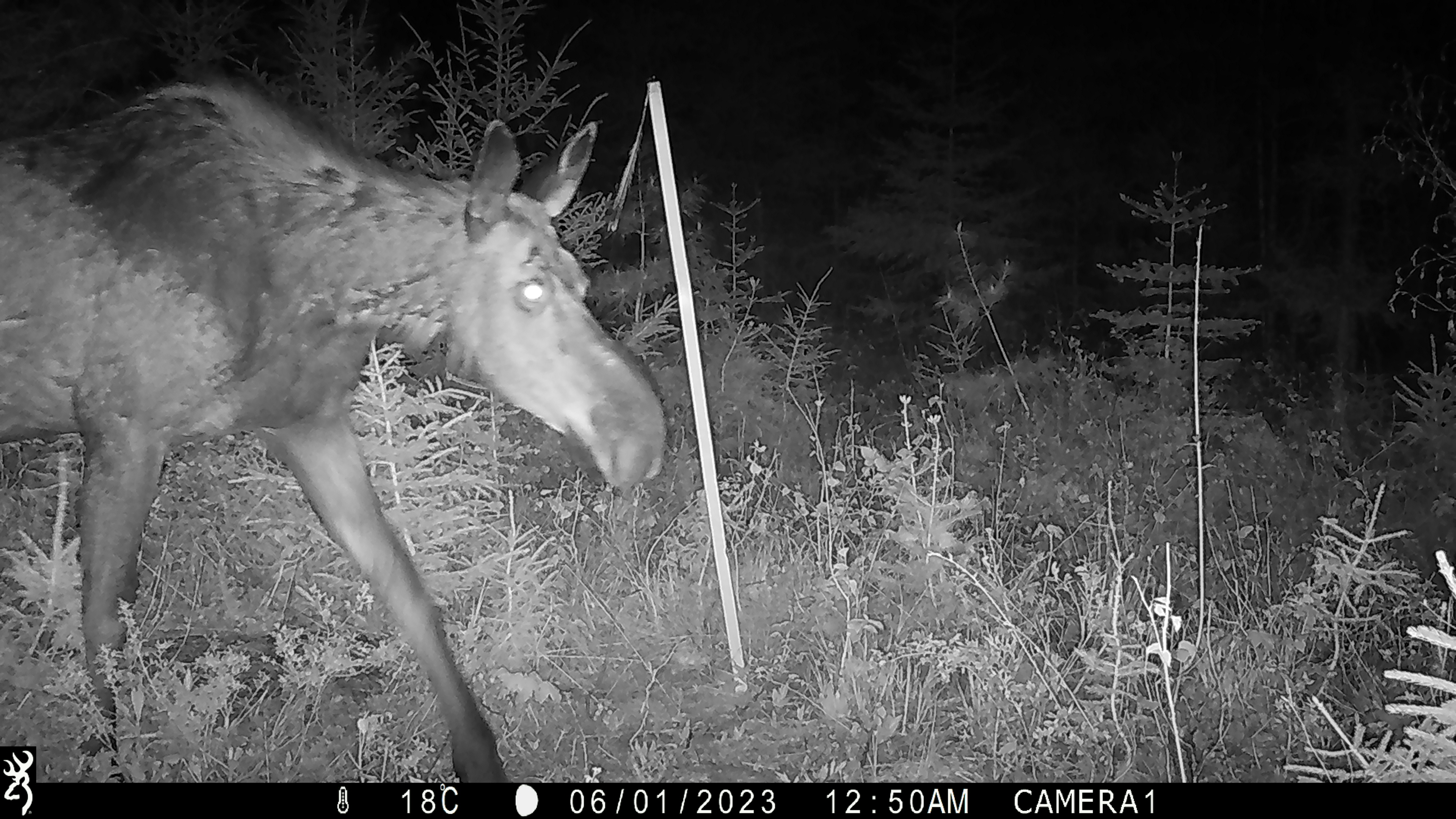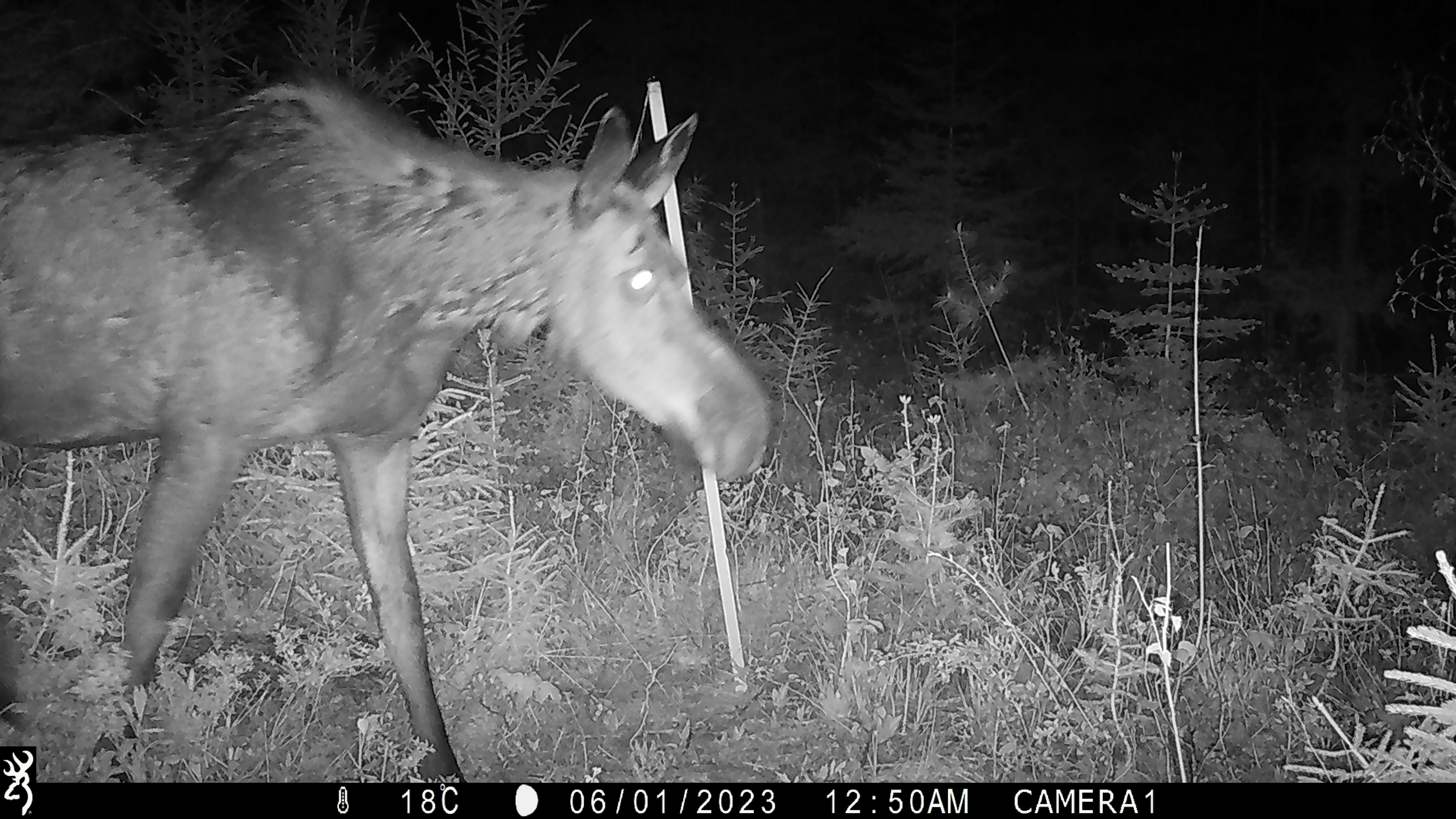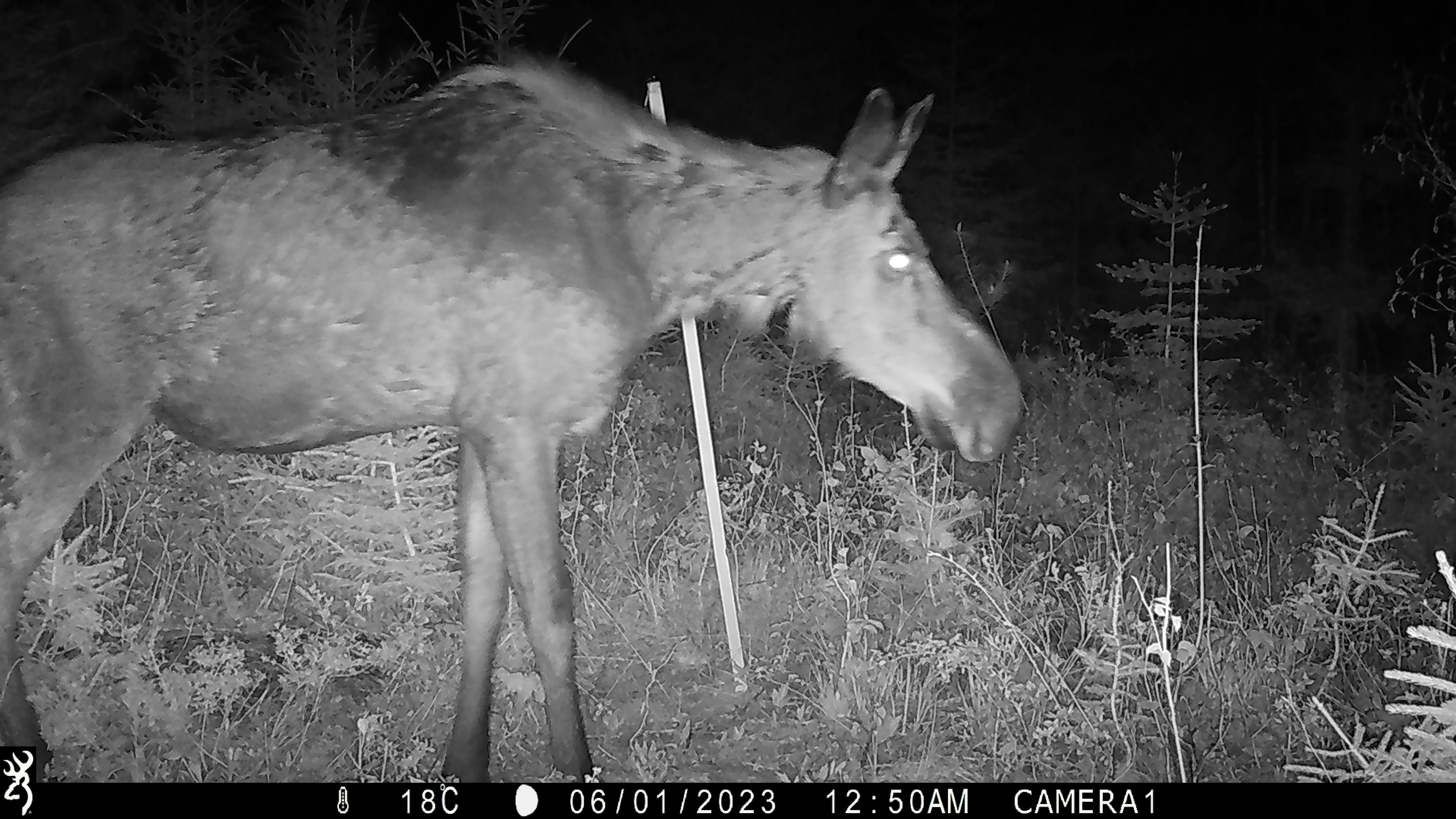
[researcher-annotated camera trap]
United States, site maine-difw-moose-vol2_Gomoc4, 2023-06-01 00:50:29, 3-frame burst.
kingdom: Animalia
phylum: Chordata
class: Mammalia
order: Artiodactyla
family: Cervidae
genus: Alces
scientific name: Alces alces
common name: moose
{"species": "moose (Alces alces)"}